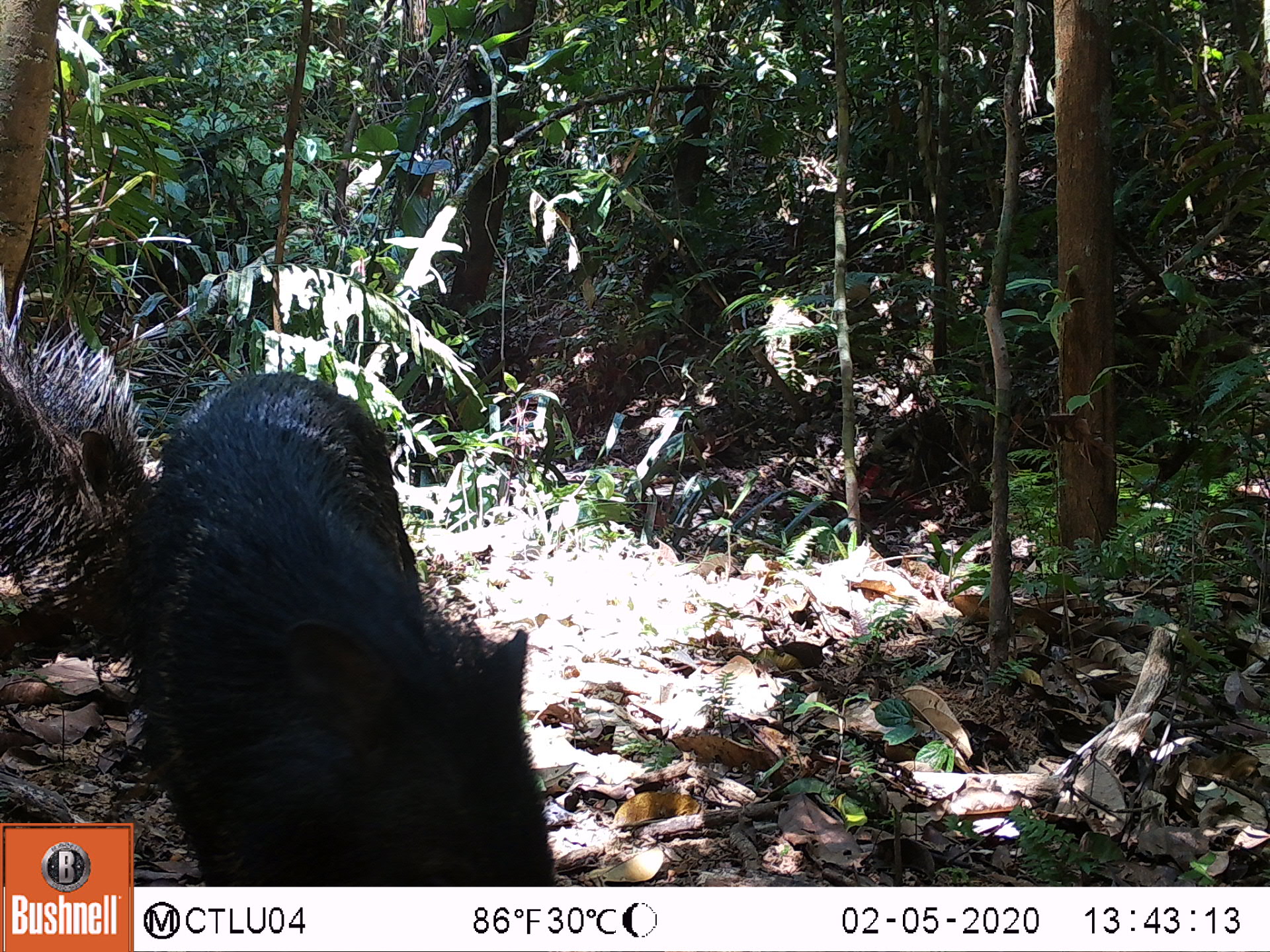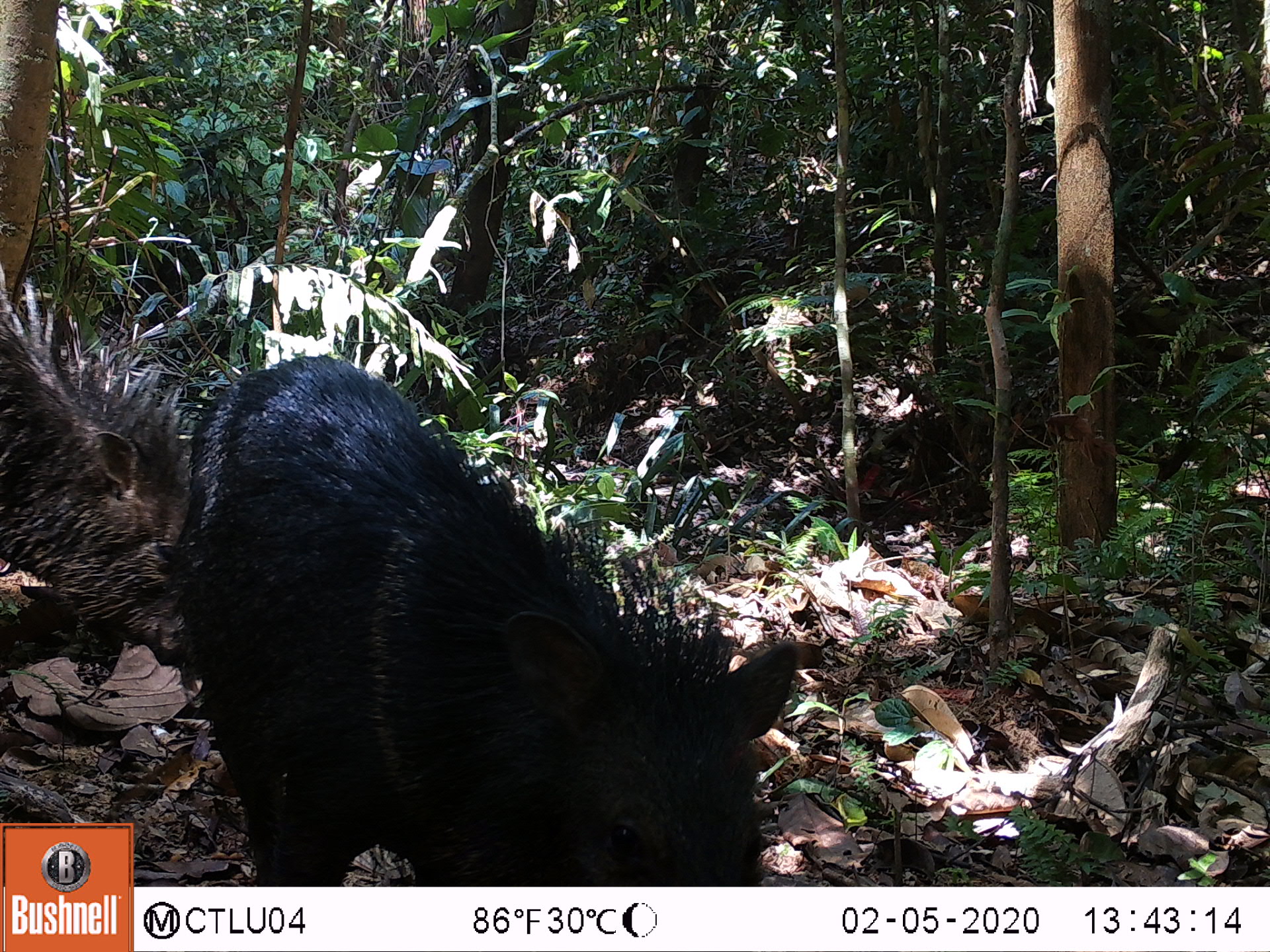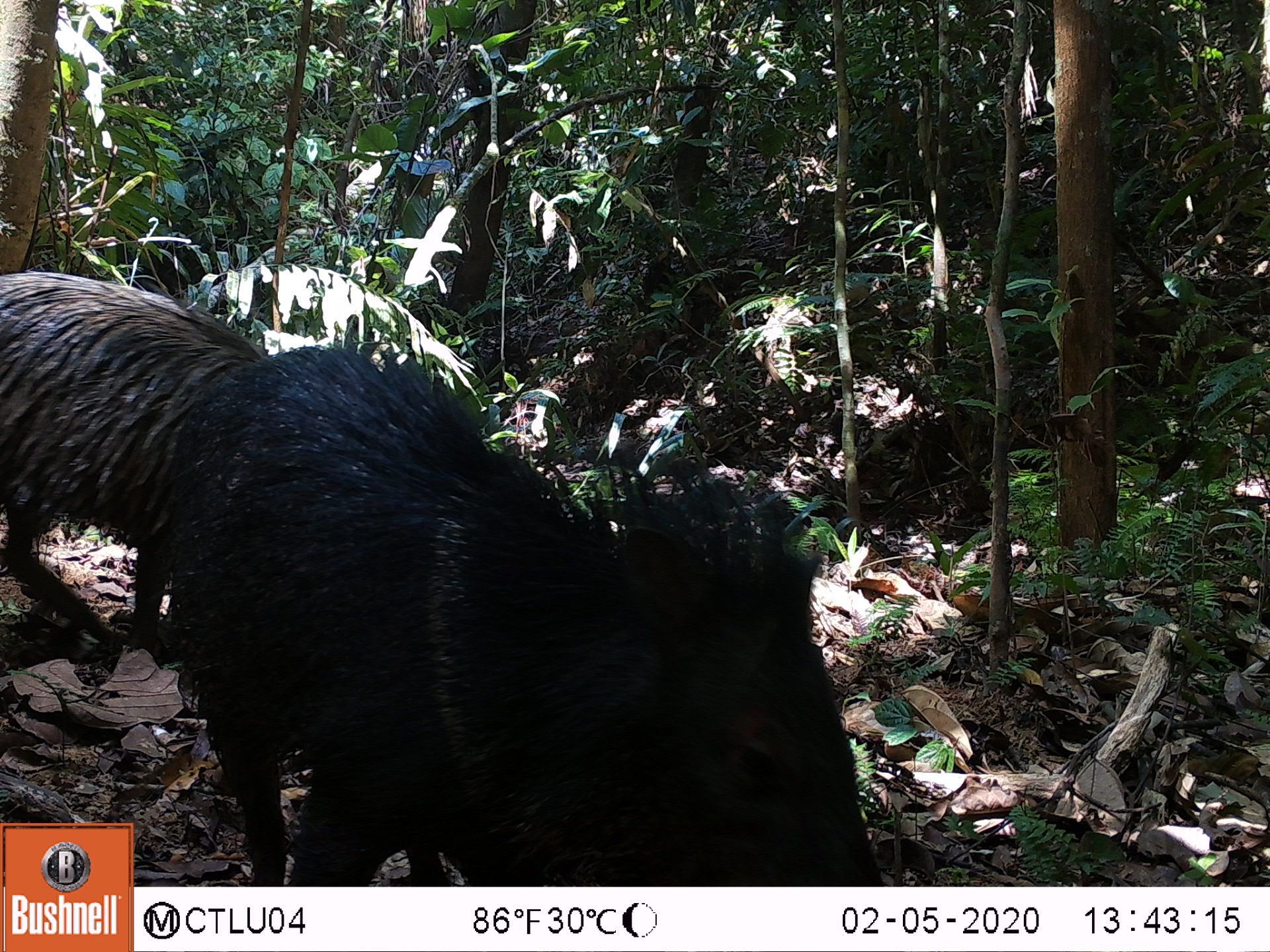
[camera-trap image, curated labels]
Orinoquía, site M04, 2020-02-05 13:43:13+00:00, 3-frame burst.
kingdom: Animalia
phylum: Chordata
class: Mammalia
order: Artiodactyla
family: Tayassuidae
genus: Pecari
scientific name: Pecari tajacu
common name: collared peccary